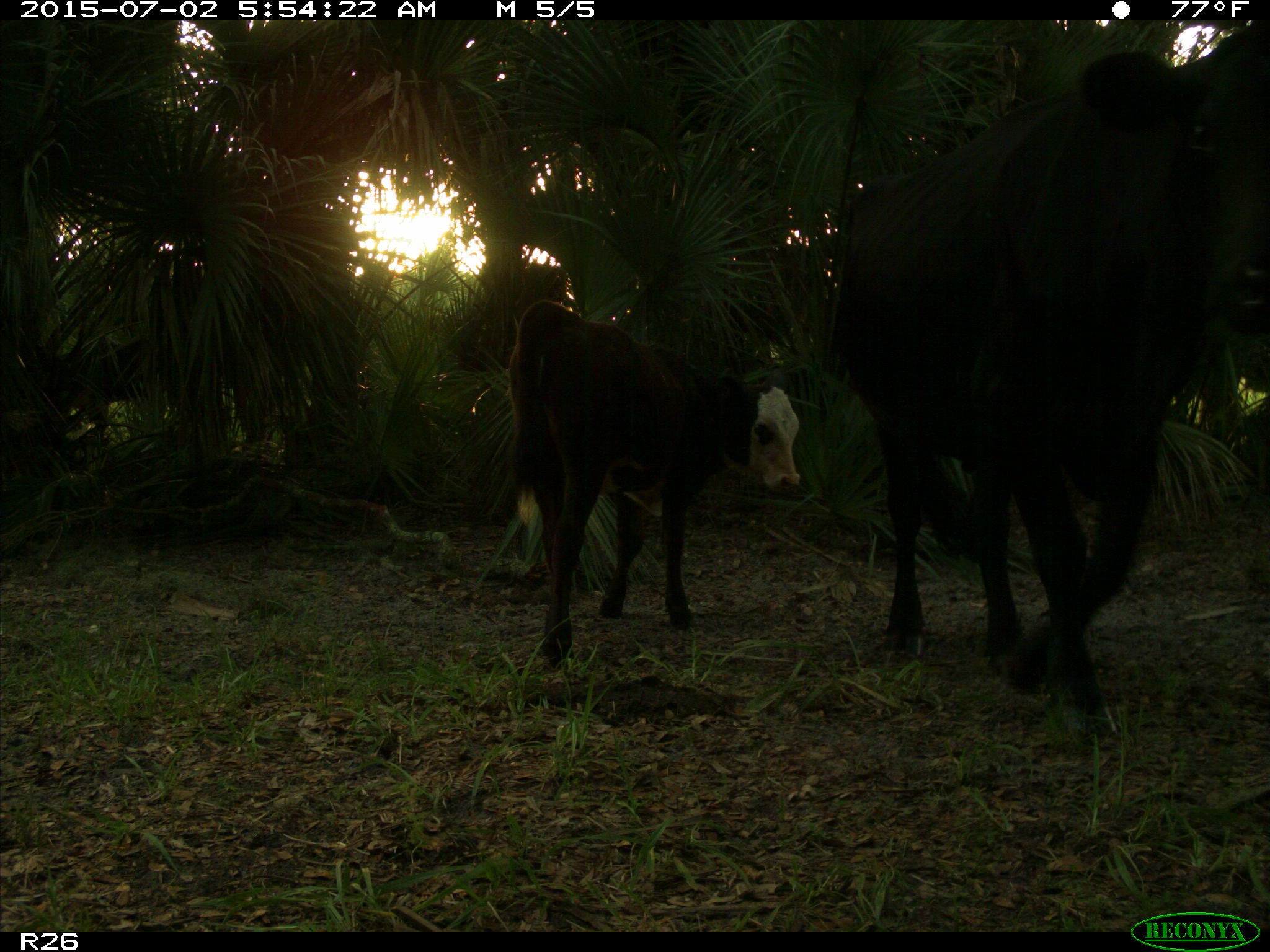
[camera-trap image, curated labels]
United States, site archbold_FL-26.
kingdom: Animalia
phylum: Chordata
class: Mammalia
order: Artiodactyla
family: Bovidae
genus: Bos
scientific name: Bos taurus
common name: domestic cow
Bos taurus (domestic cow).